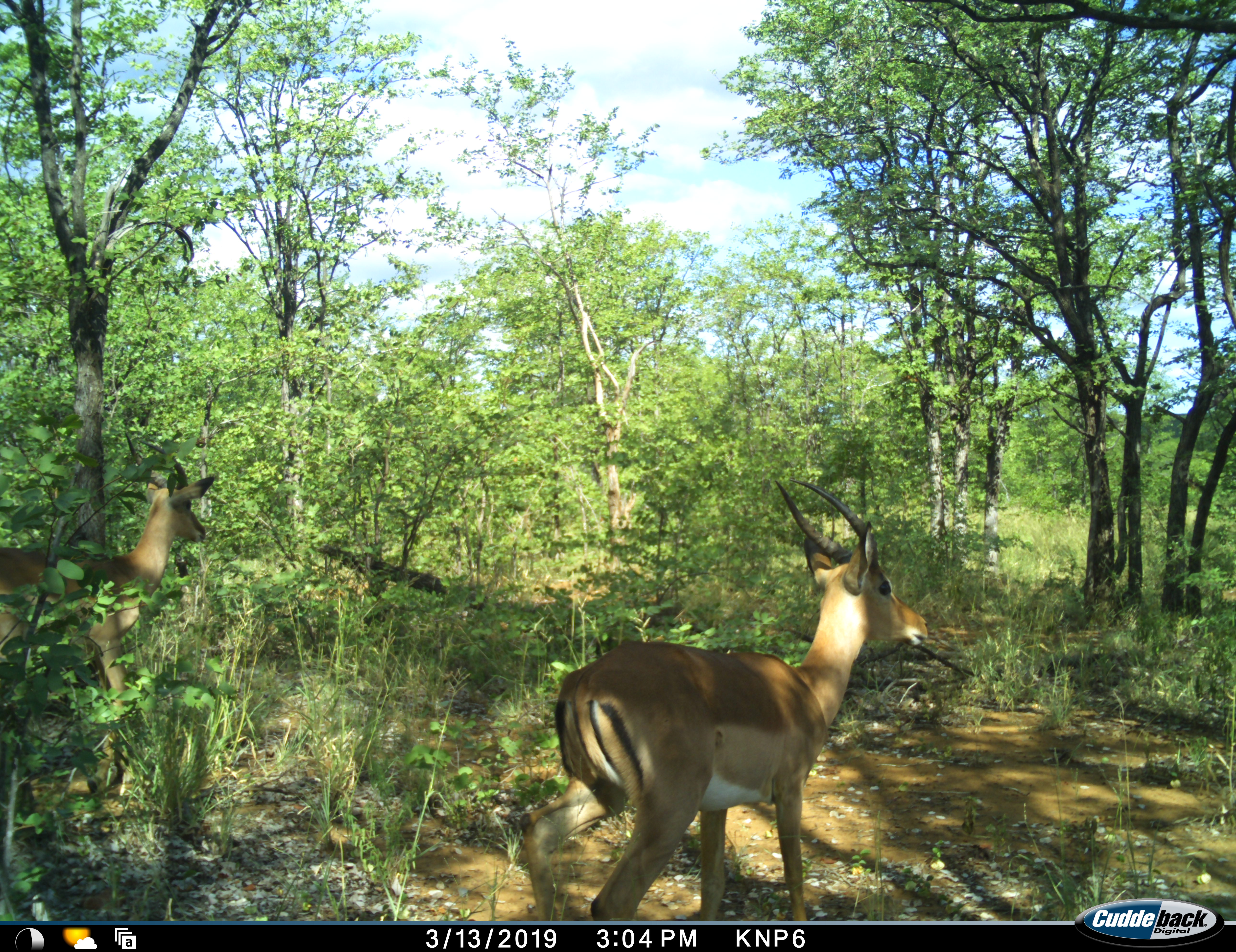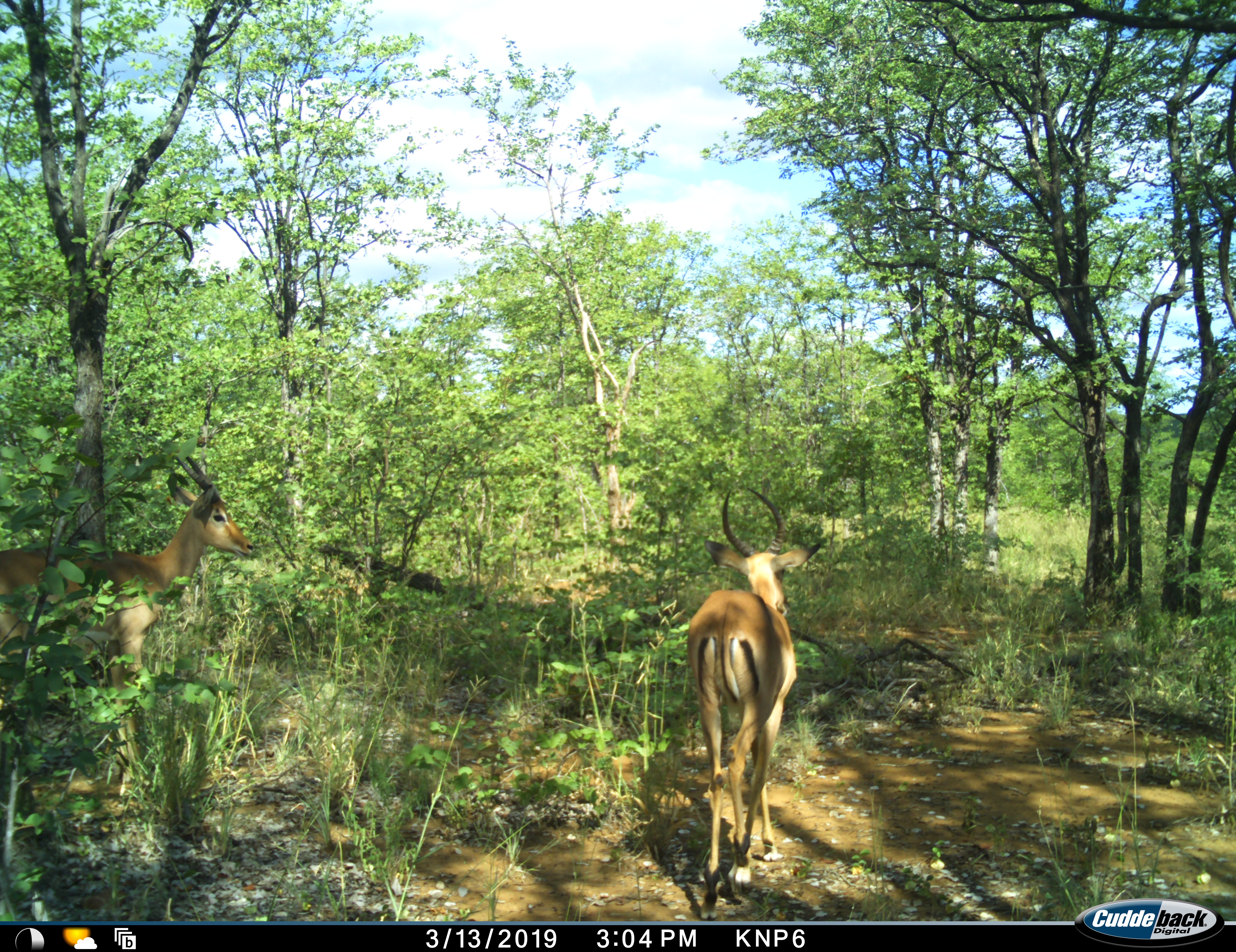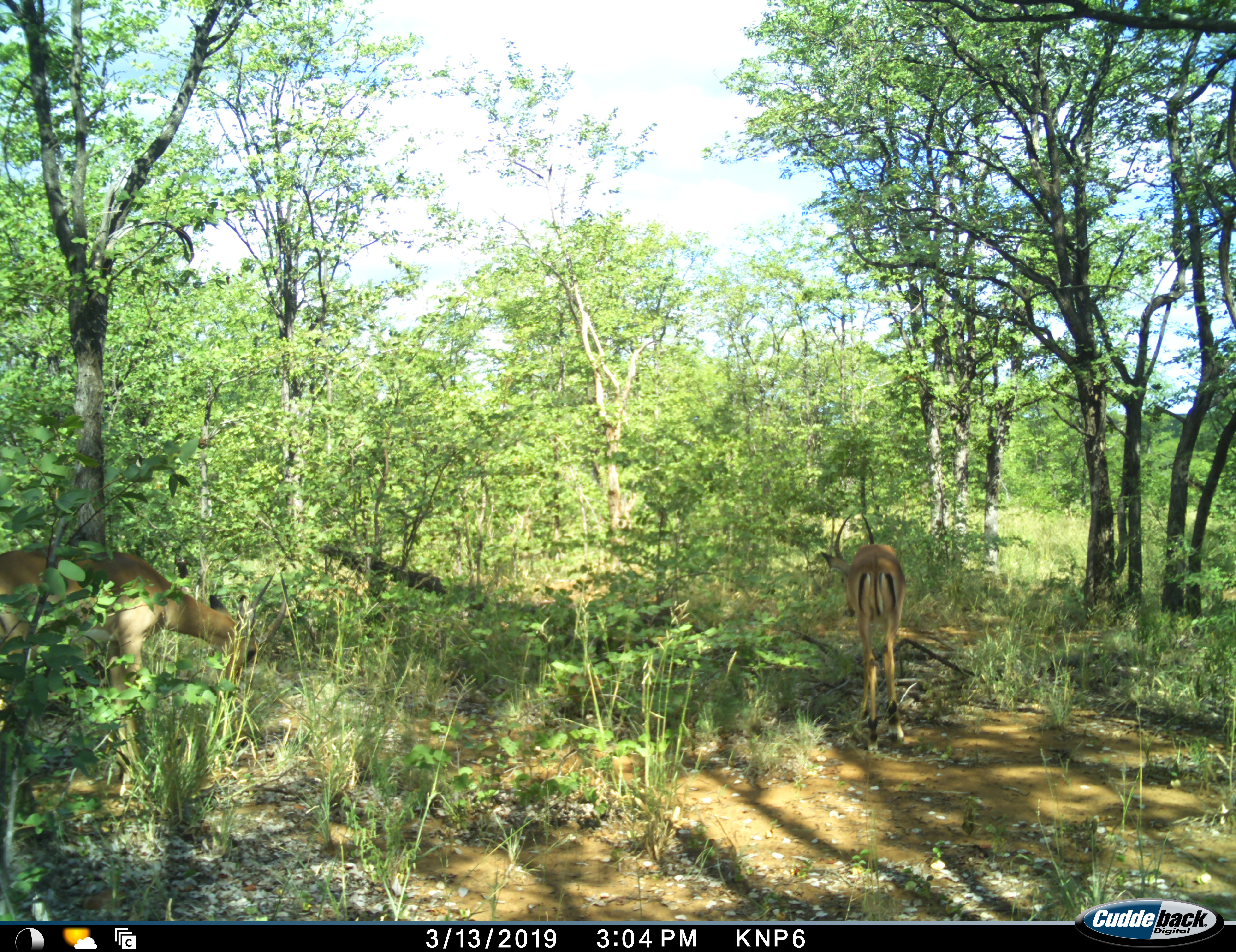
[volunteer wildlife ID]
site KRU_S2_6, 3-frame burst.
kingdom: Animalia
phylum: Chordata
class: Mammalia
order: Artiodactyla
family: Bovidae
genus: Aepyceros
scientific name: Aepyceros melampus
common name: impala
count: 2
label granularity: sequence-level